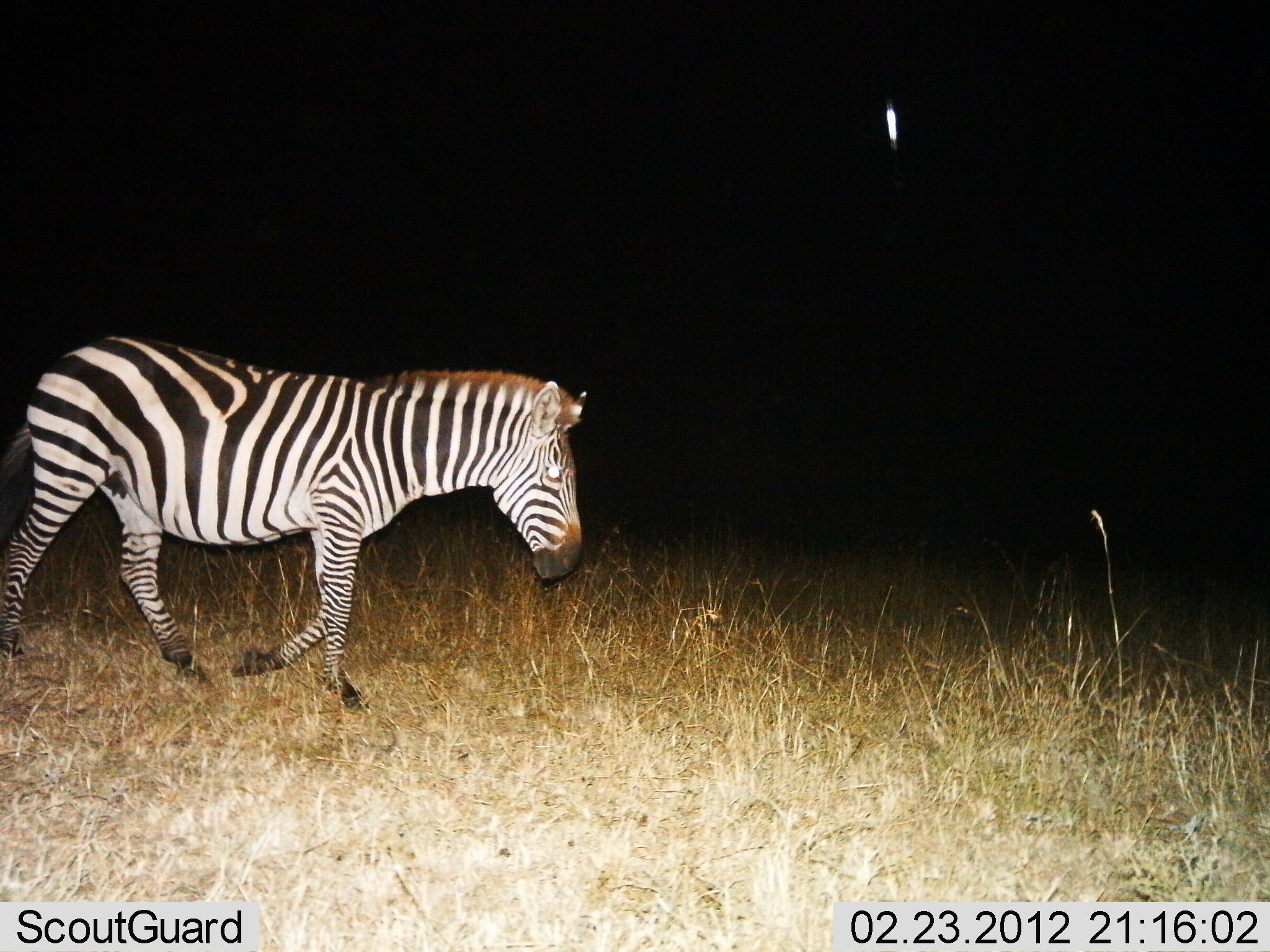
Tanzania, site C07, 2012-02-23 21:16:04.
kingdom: Animalia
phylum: Chordata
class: Mammalia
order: Perissodactyla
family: Equidae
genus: Equus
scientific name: Equus quagga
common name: plains zebra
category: zebra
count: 1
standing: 0%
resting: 0%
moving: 100%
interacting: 0%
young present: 0%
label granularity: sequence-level